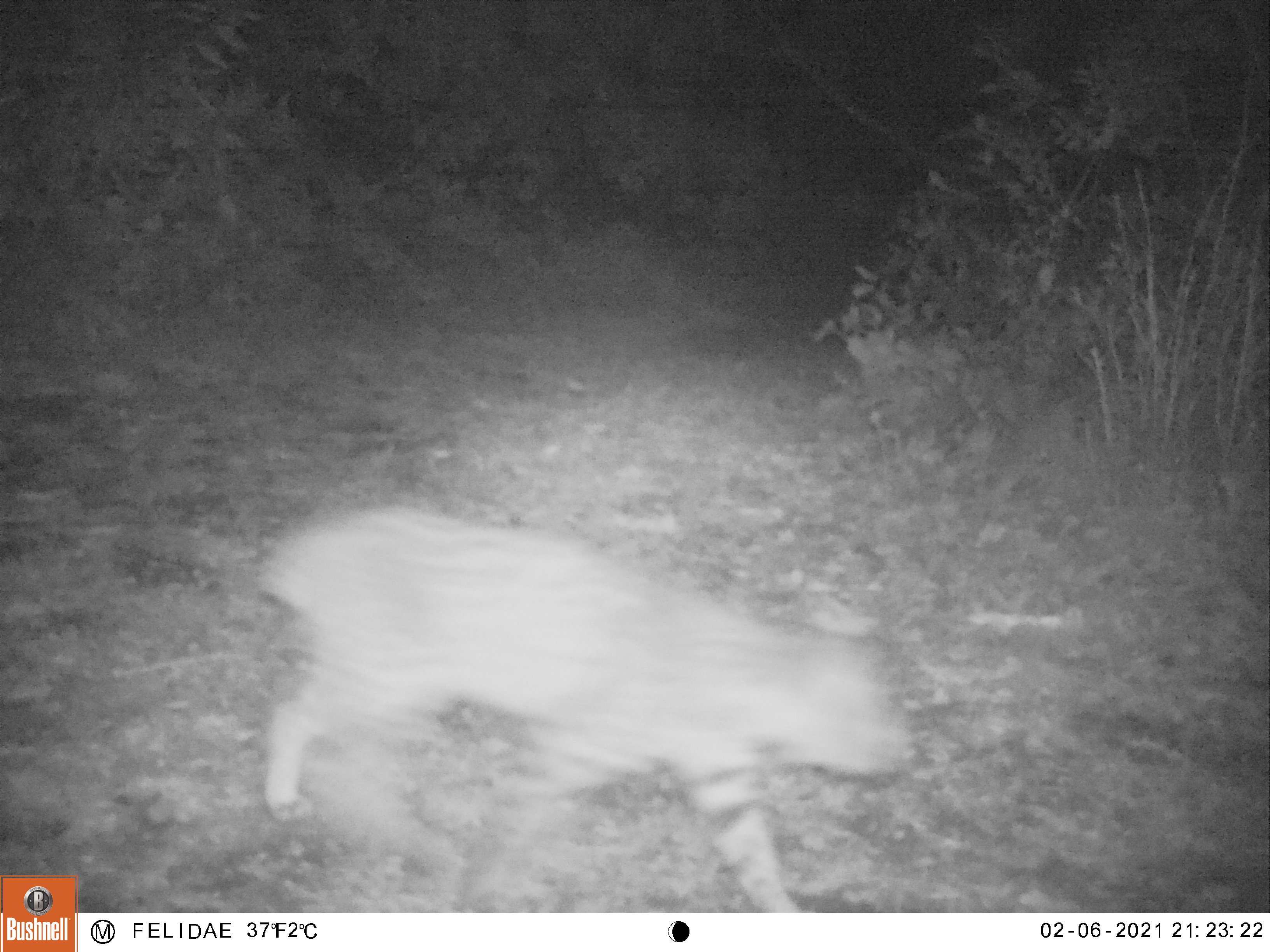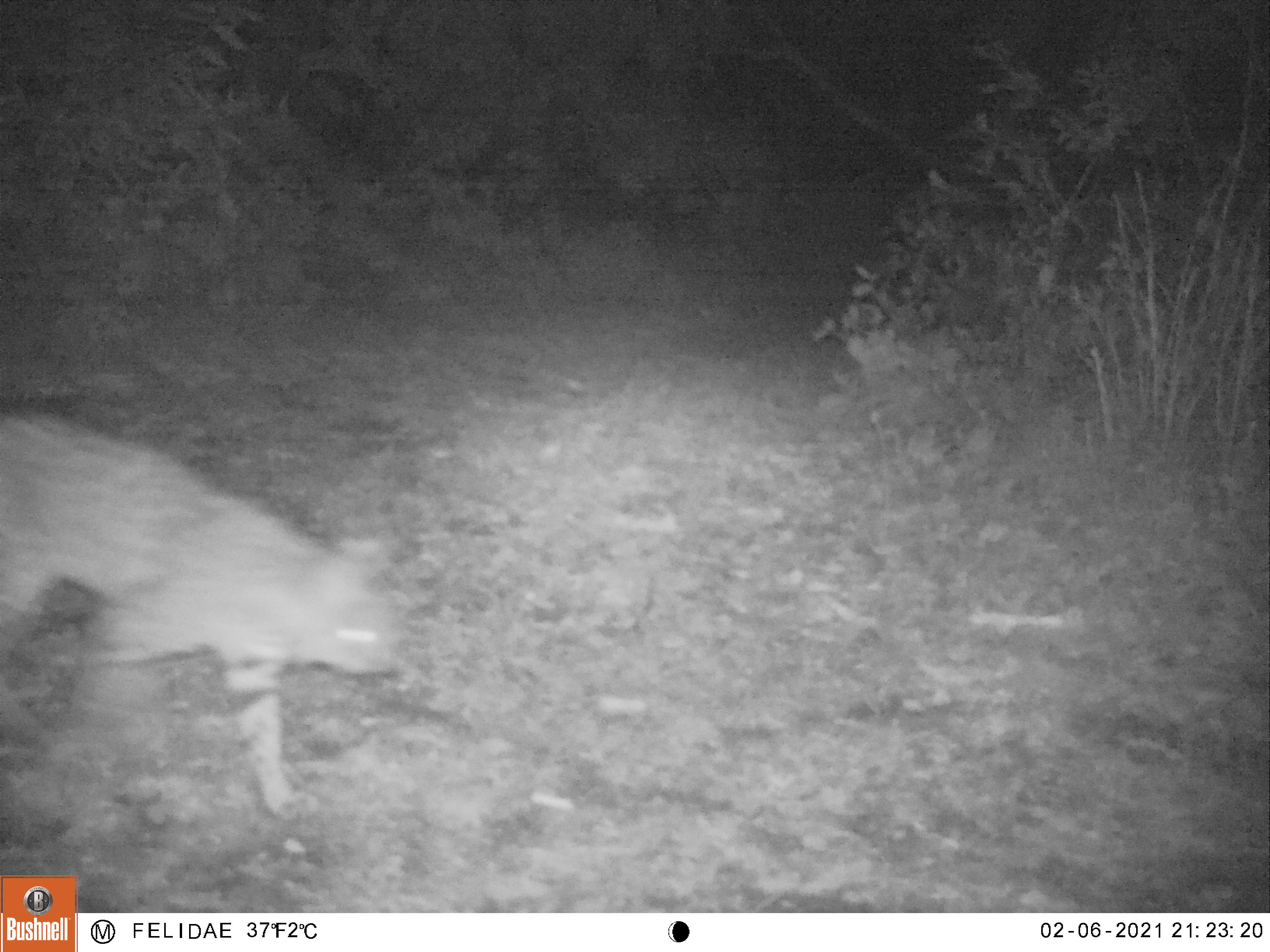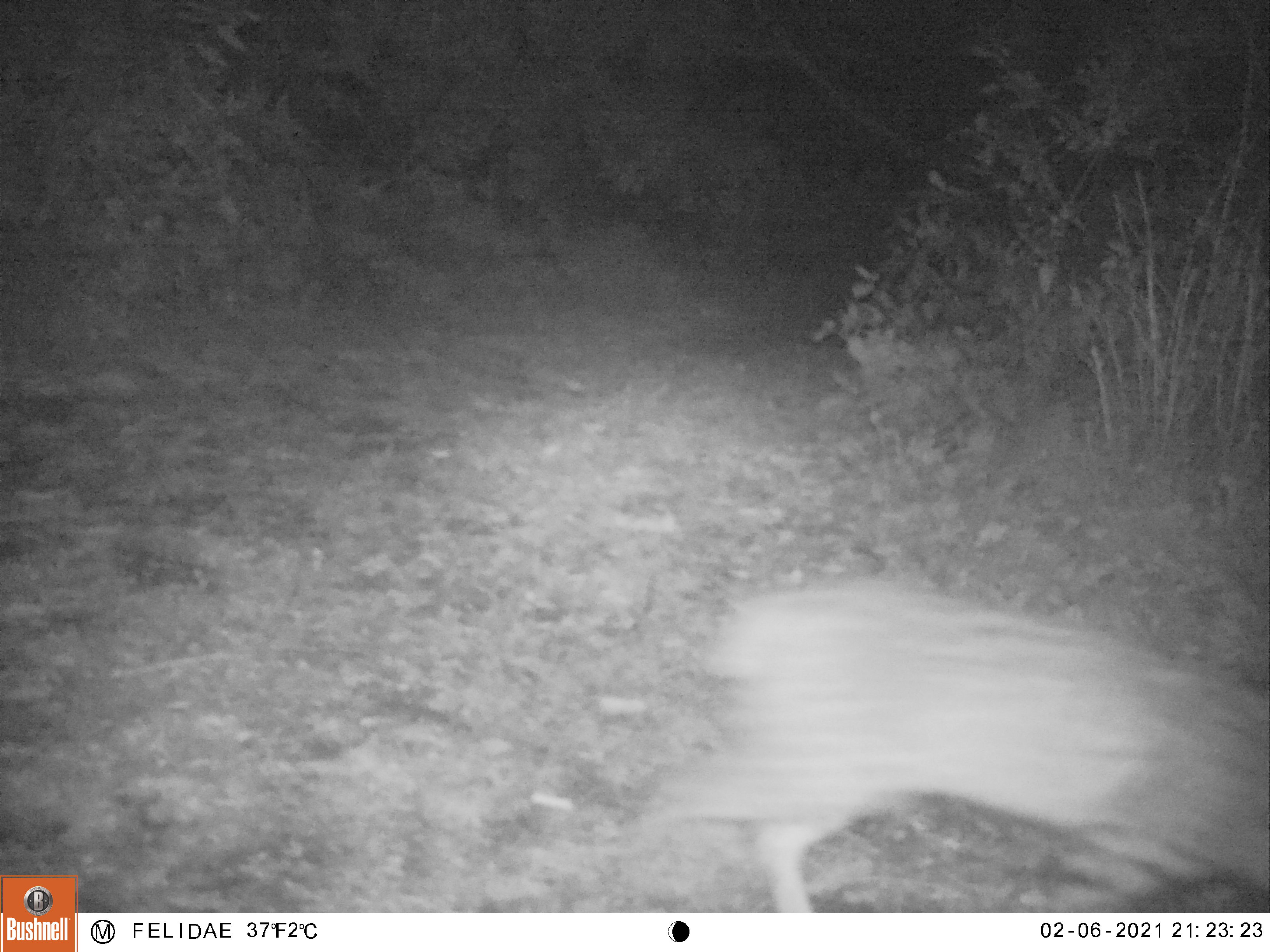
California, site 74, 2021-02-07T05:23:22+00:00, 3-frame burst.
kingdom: Animalia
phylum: Chordata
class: Mammalia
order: Carnivora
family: Felidae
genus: Lynx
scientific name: Lynx rufus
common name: bobcat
Bobcat (Lynx rufus).